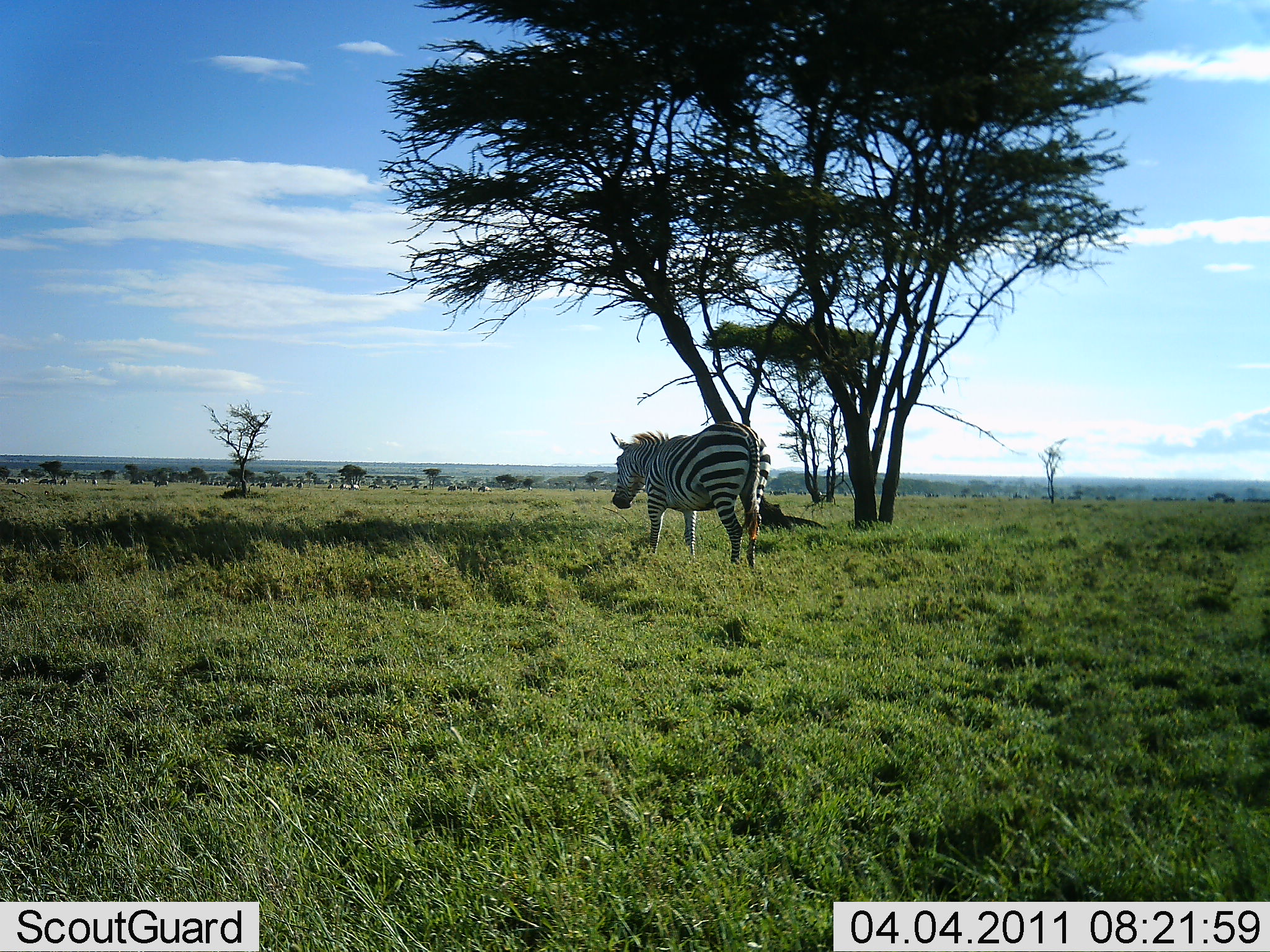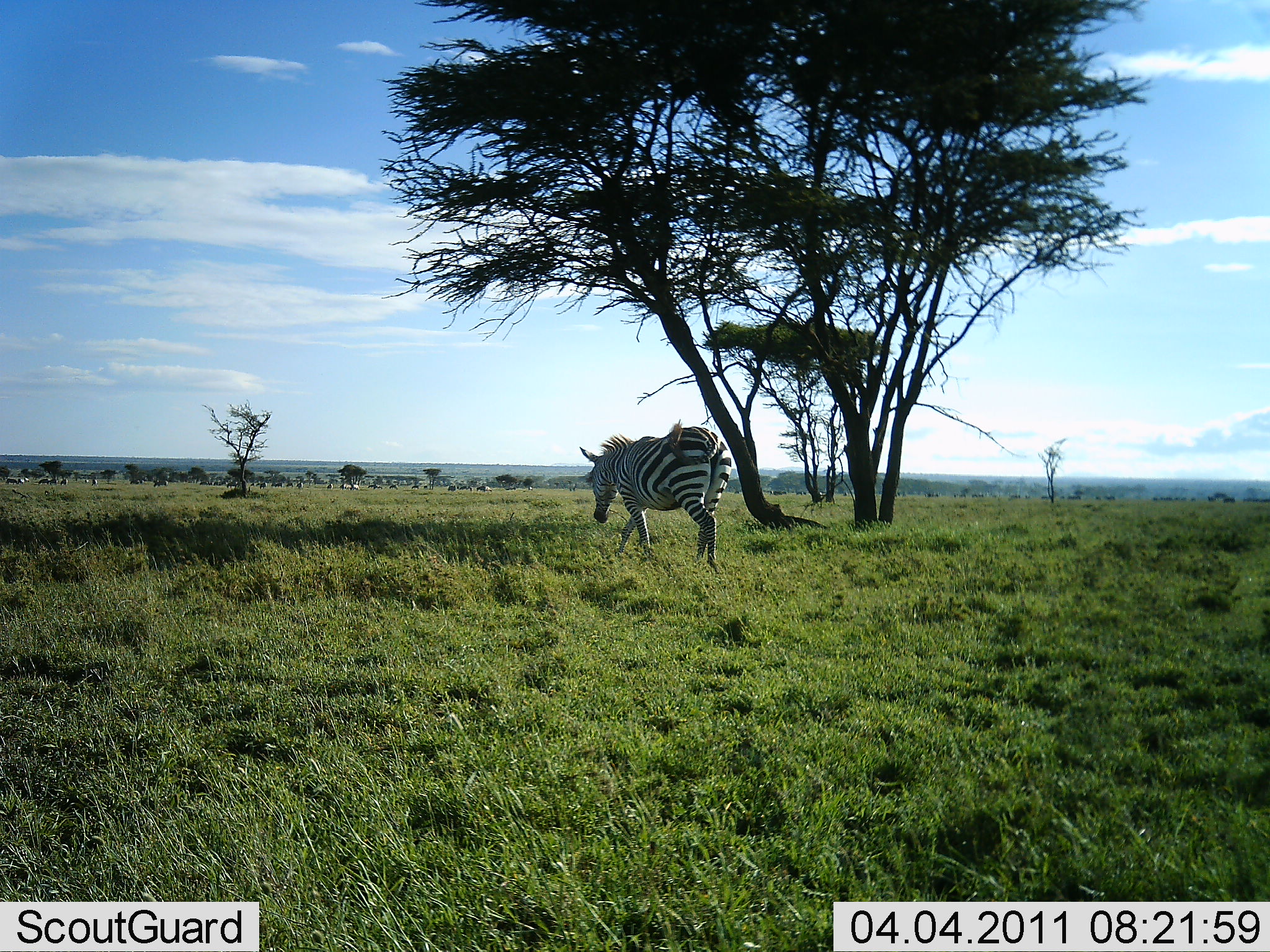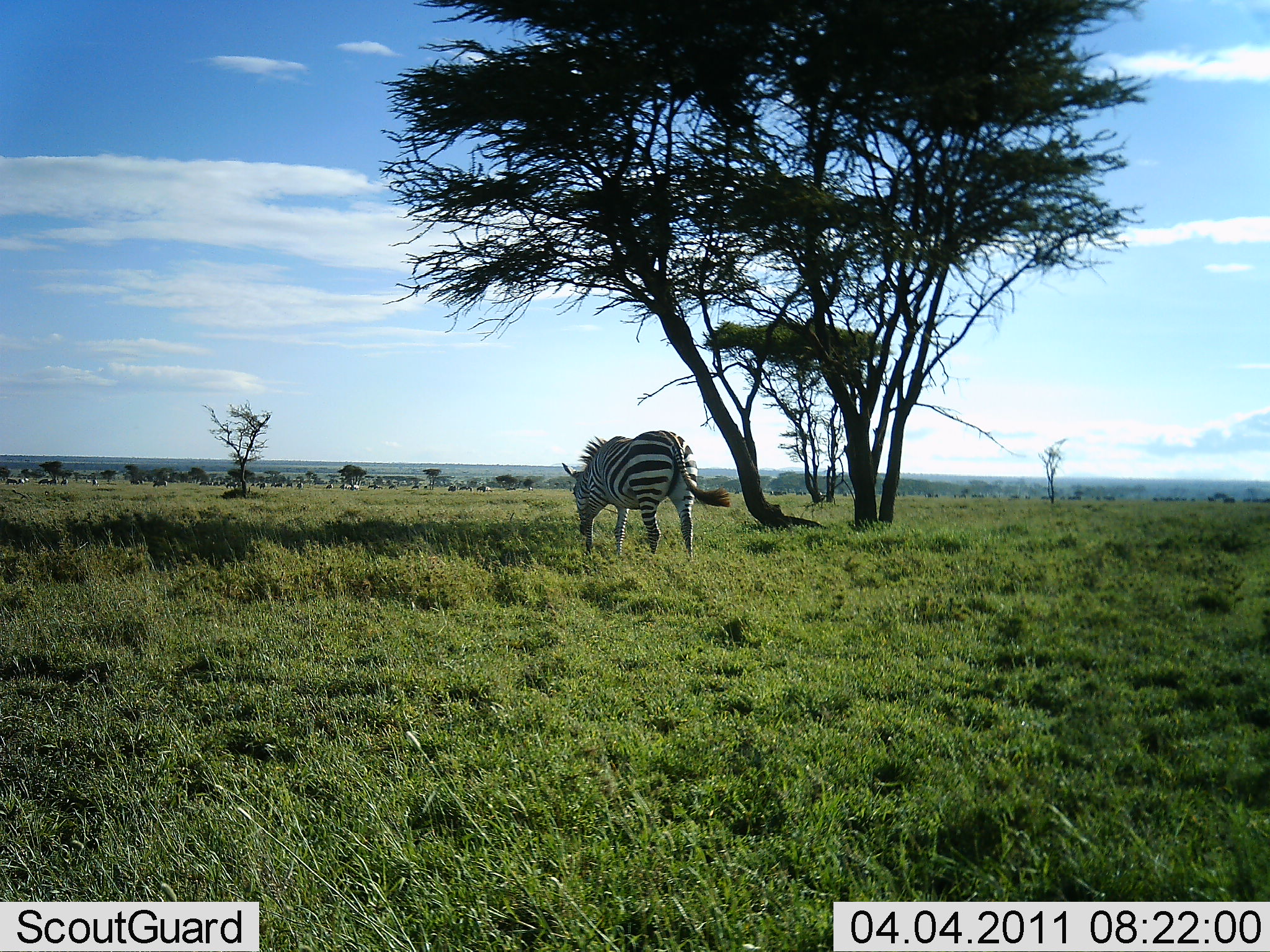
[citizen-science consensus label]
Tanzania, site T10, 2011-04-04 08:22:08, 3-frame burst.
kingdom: Animalia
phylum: Chordata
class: Mammalia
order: Perissodactyla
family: Equidae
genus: Equus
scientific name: Equus quagga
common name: plains zebra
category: zebra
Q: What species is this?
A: Zebra (plains zebra) (Equus quagga).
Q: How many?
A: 1.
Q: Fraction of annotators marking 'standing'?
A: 15%.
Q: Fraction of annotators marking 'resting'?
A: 0%.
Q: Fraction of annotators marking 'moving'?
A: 69%.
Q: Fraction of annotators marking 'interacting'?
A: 0%.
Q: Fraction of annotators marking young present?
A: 0%.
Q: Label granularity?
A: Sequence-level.